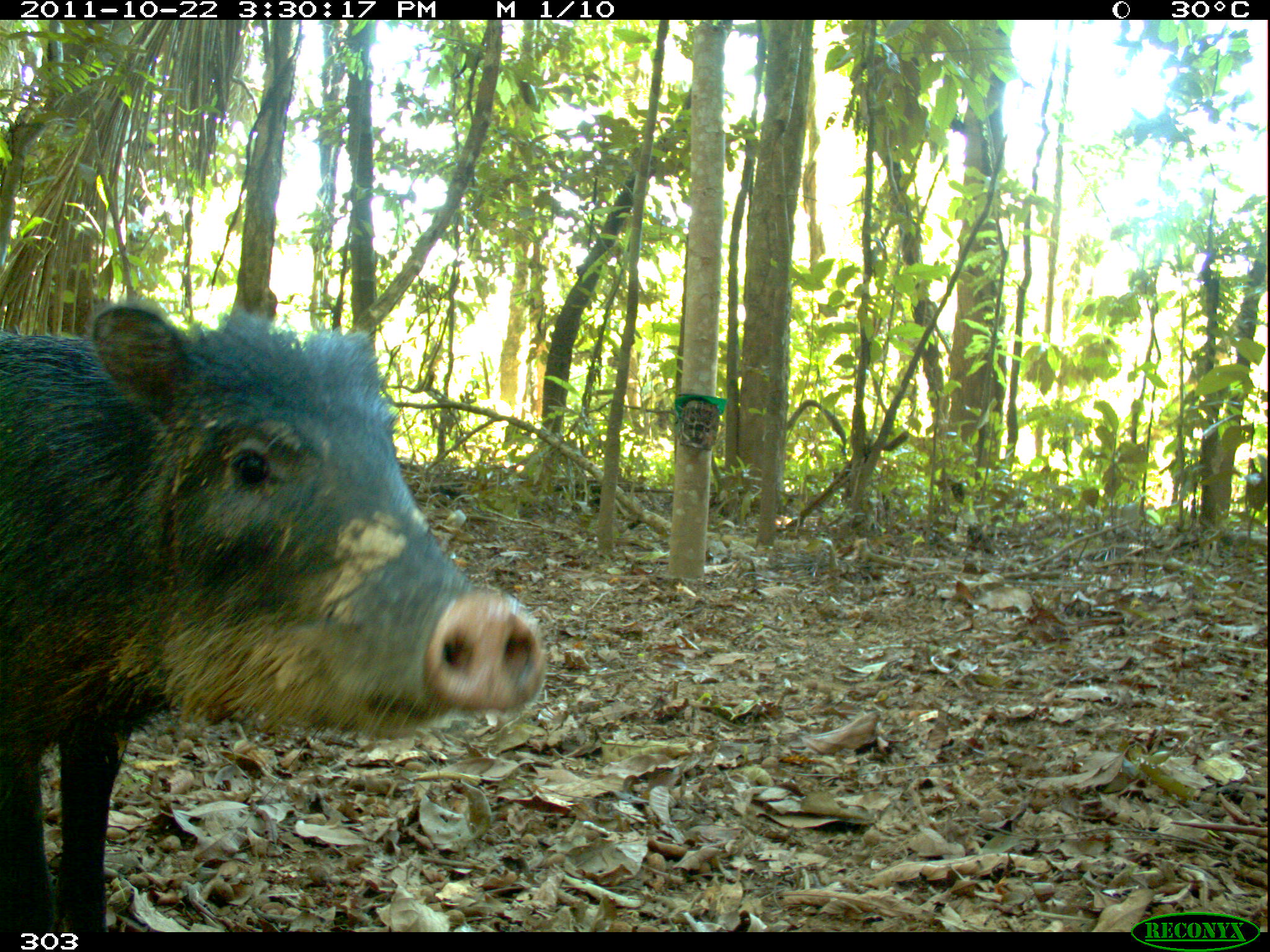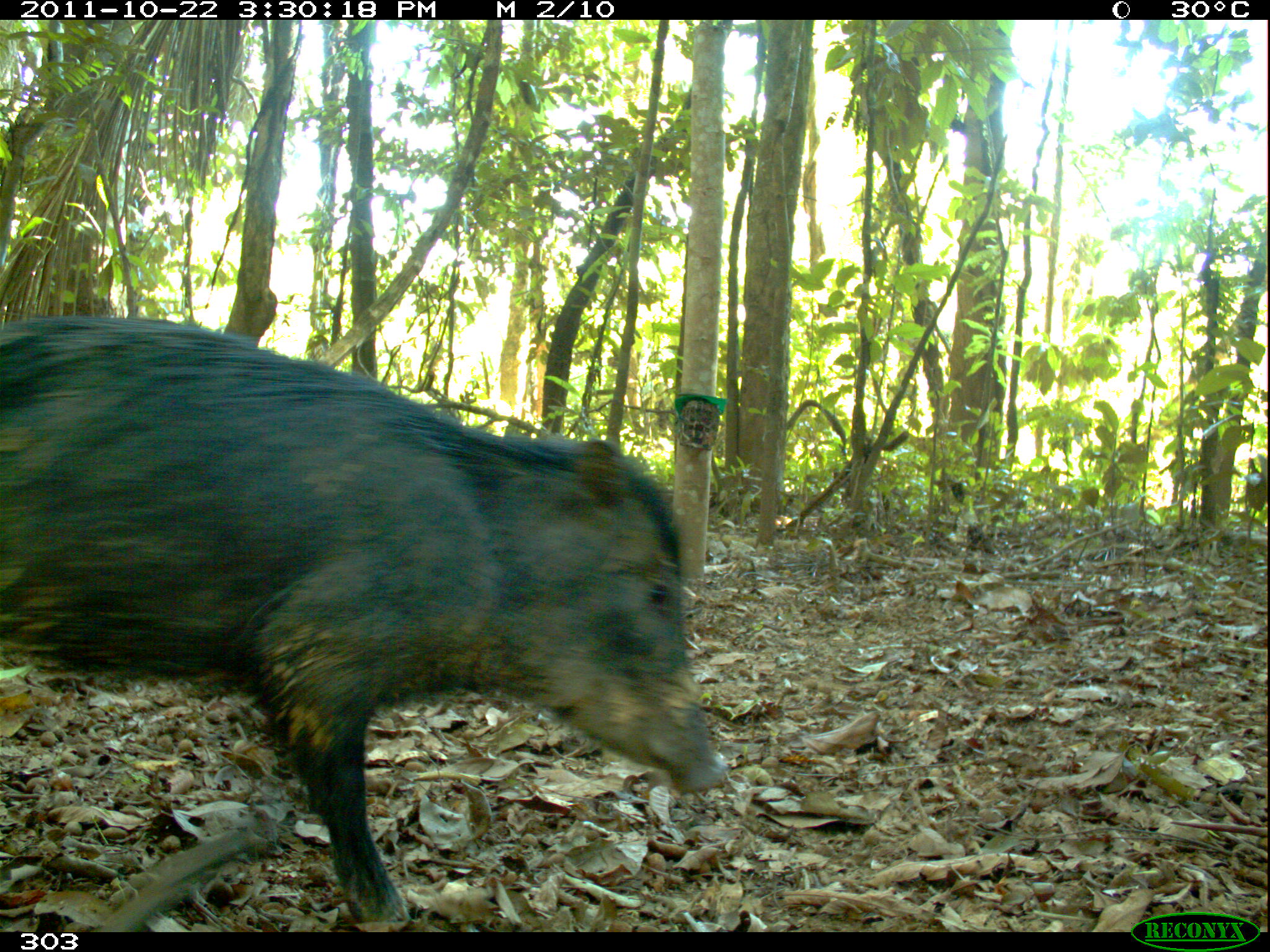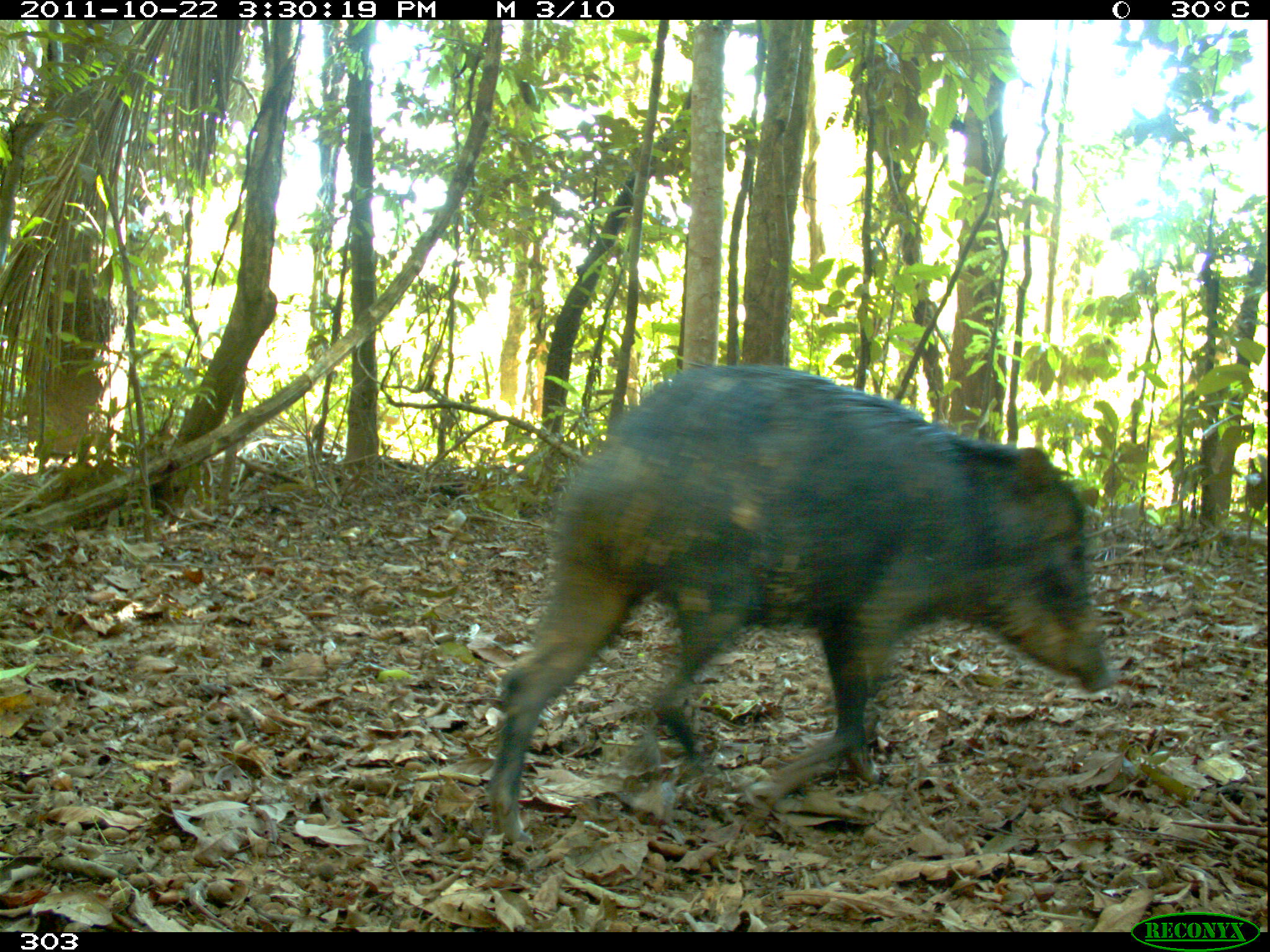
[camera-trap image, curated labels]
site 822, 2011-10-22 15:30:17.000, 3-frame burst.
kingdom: Animalia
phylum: Chordata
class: Mammalia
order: Artiodactyla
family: Tayassuidae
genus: Tayassu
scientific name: Tayassu pecari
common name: white-lipped peccary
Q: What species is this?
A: Tayassu pecari (white-lipped peccary).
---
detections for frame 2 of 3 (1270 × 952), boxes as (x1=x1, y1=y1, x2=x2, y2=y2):
tayassu pecari: (x1=0, y1=311, x2=723, y2=931)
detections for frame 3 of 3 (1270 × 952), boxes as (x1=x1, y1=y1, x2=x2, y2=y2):
tayassu pecari: (x1=489, y1=364, x2=1119, y2=842)